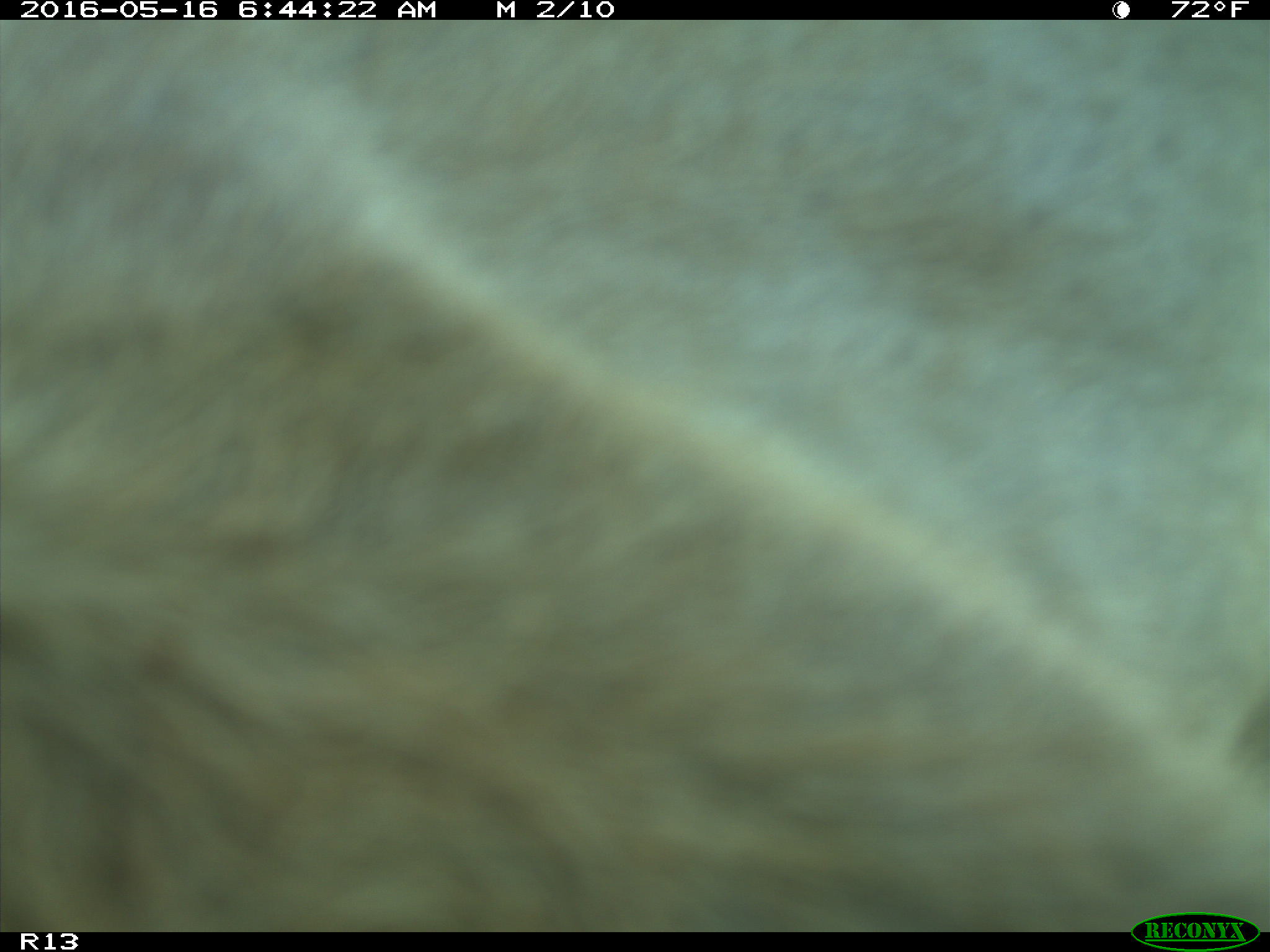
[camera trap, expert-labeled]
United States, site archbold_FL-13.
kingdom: Animalia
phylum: Chordata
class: Mammalia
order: Artiodactyla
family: Bovidae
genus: Bos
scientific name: Bos taurus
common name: domestic cow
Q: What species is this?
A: Bos taurus (domestic cow).